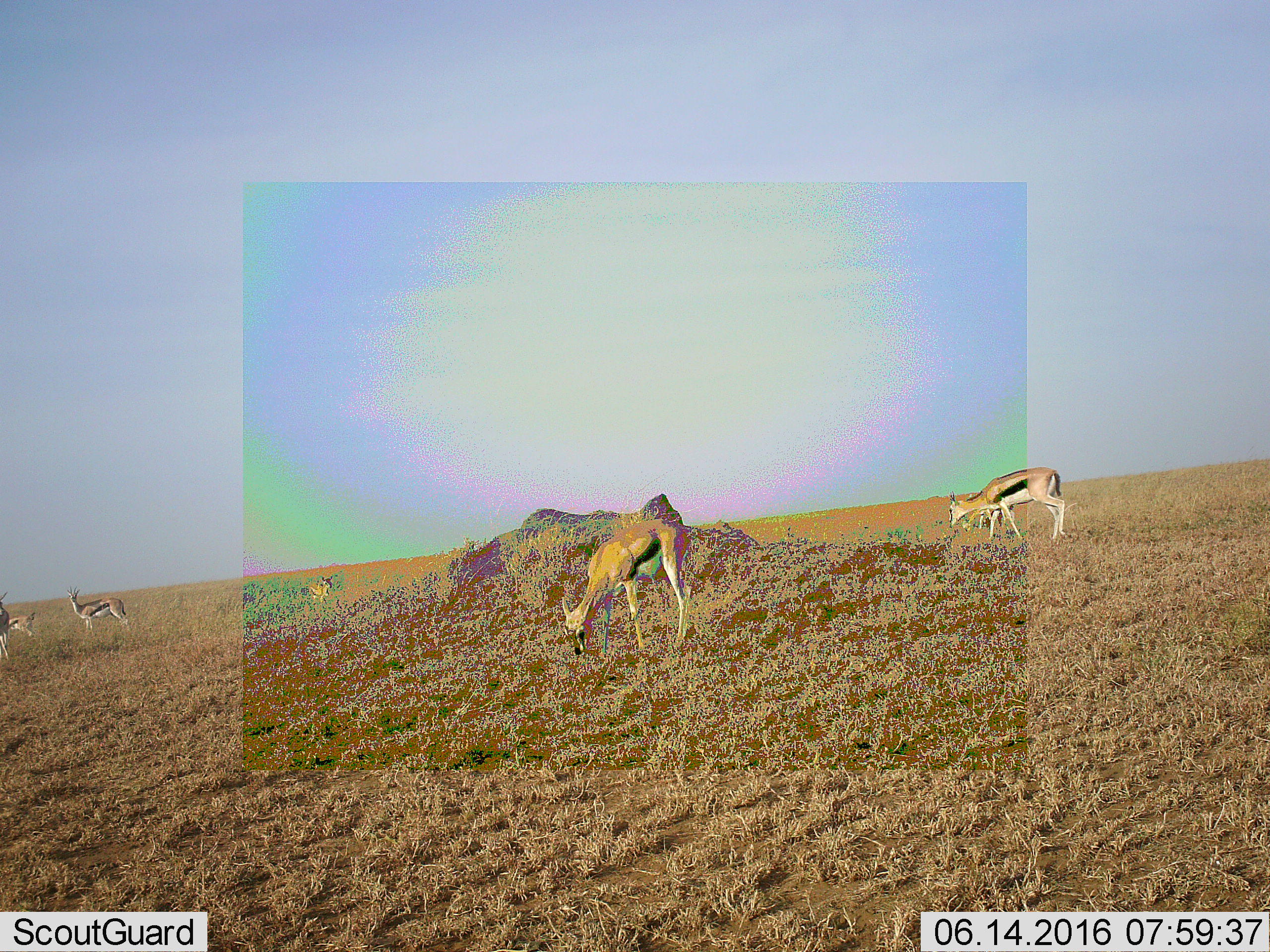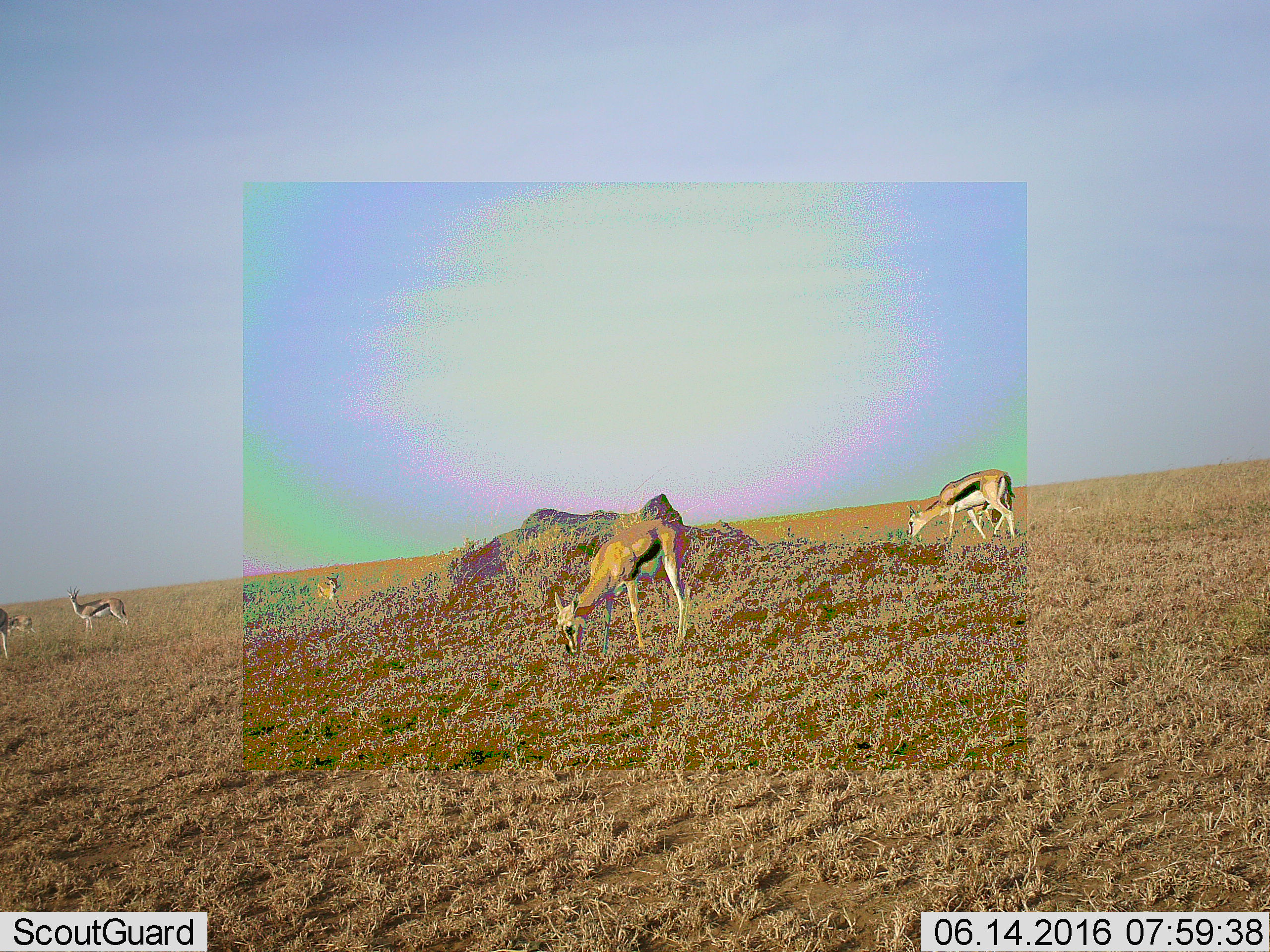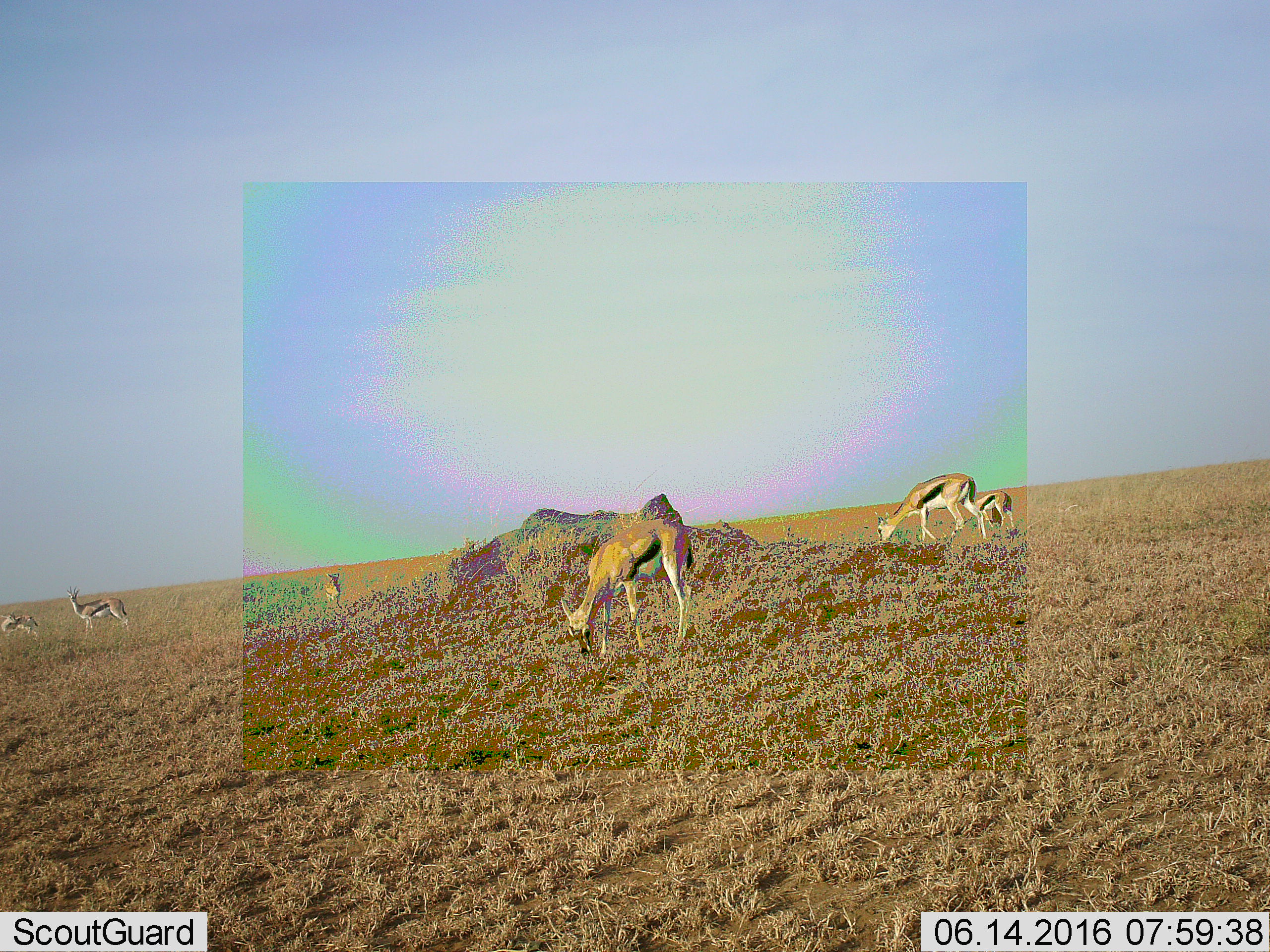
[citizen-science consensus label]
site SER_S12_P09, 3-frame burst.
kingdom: Animalia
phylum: Chordata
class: Mammalia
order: Artiodactyla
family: Bovidae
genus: Eudorcas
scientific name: Eudorcas thomsonii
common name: thomson's gazelle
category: gazellethomsons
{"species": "gazellethomsons (thomson's gazelle) (Eudorcas thomsonii)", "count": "7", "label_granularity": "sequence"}